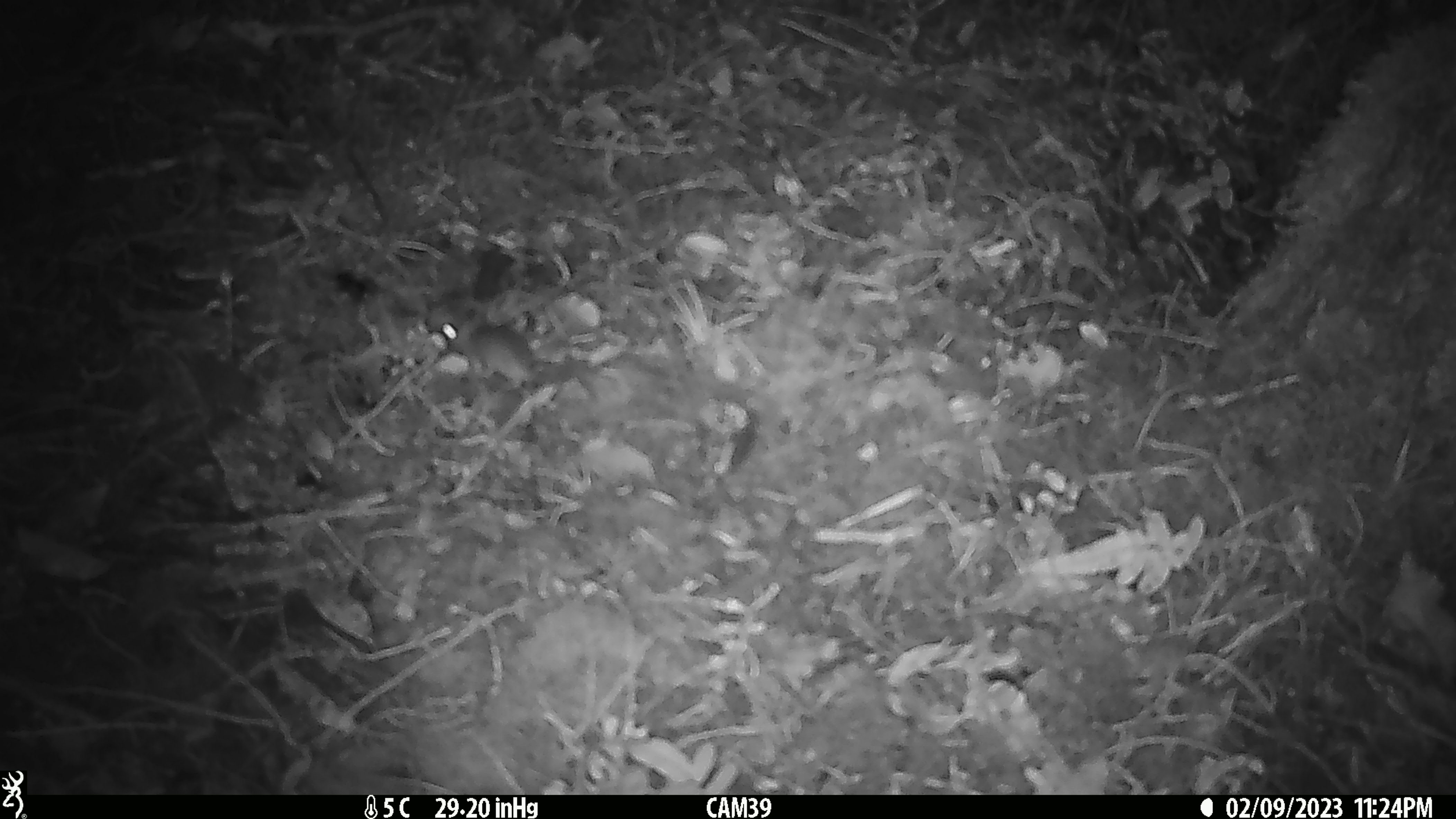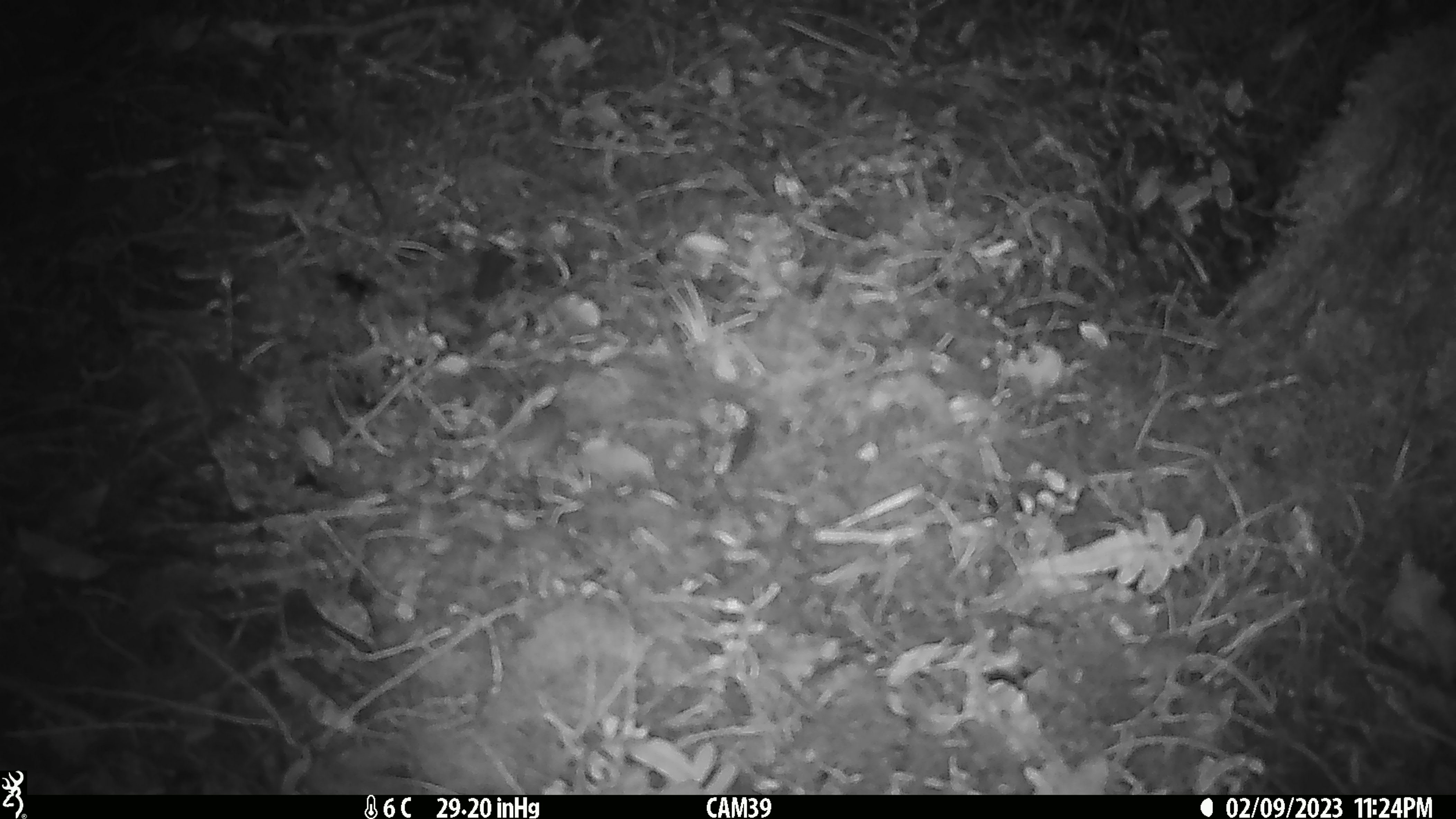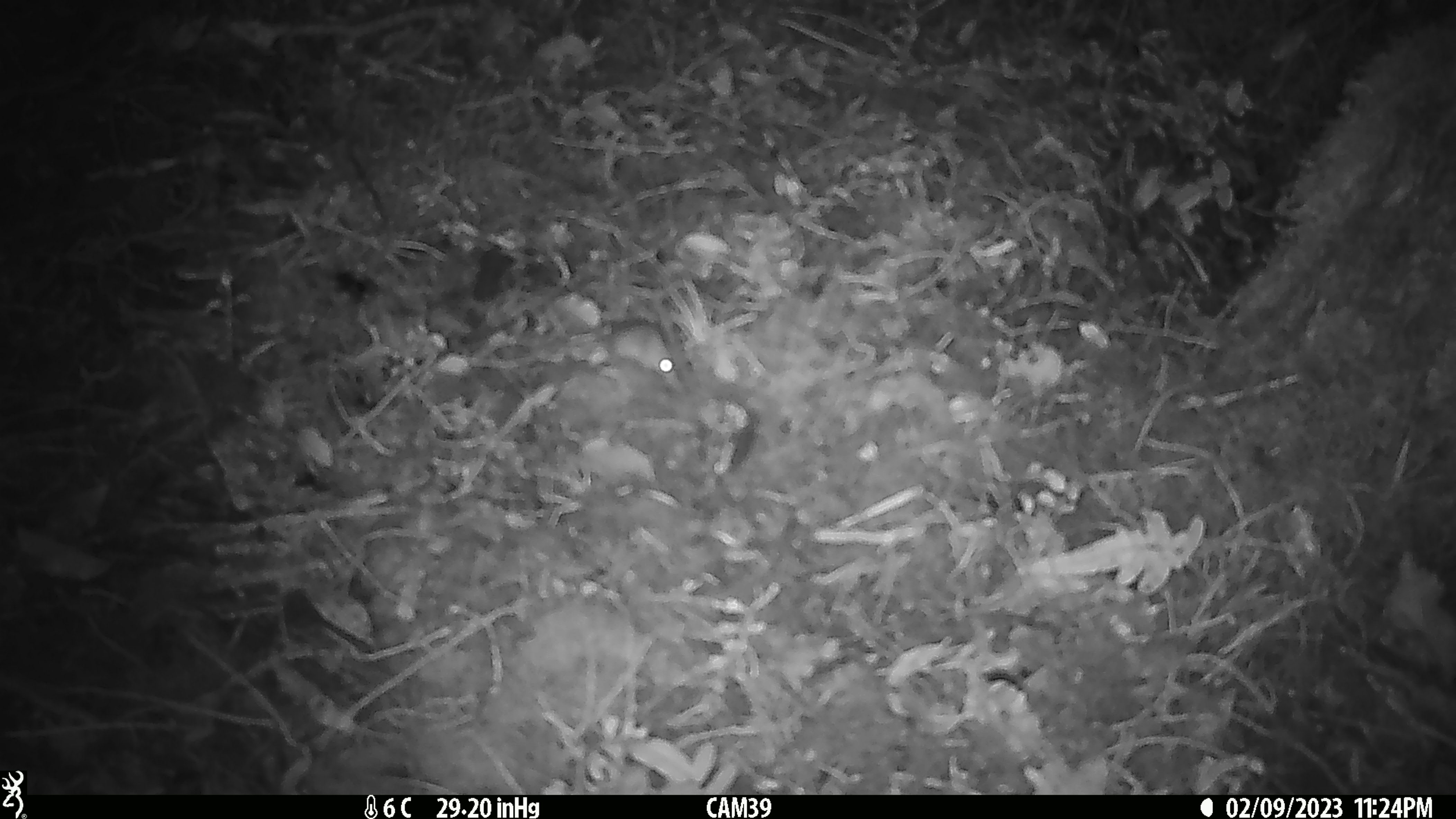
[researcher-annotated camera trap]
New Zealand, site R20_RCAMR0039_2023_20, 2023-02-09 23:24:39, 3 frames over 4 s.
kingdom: Animalia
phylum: Chordata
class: Mammalia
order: Rodentia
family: Muridae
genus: Mus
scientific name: Mus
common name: mouse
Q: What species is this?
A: Mouse (Mus).